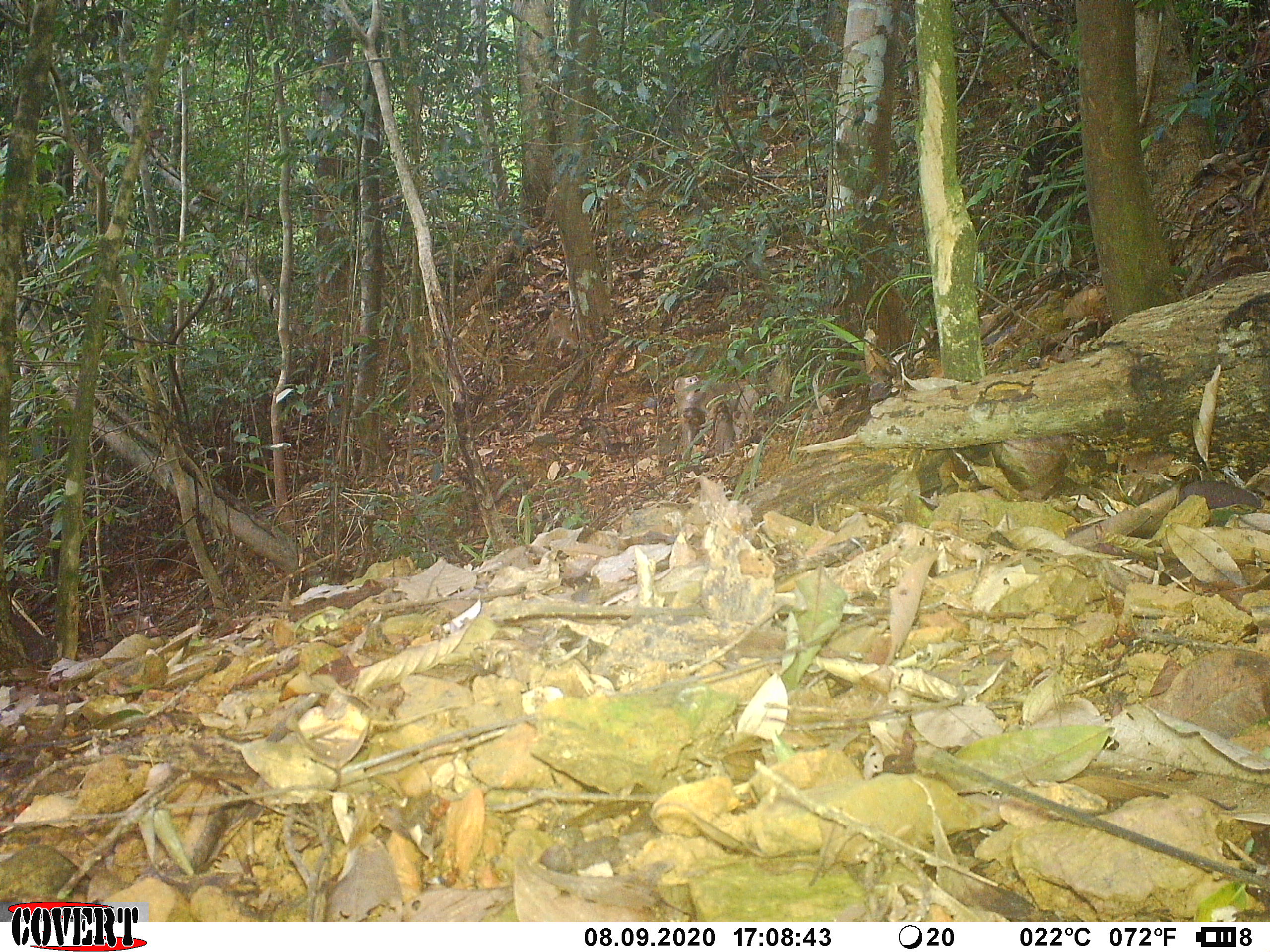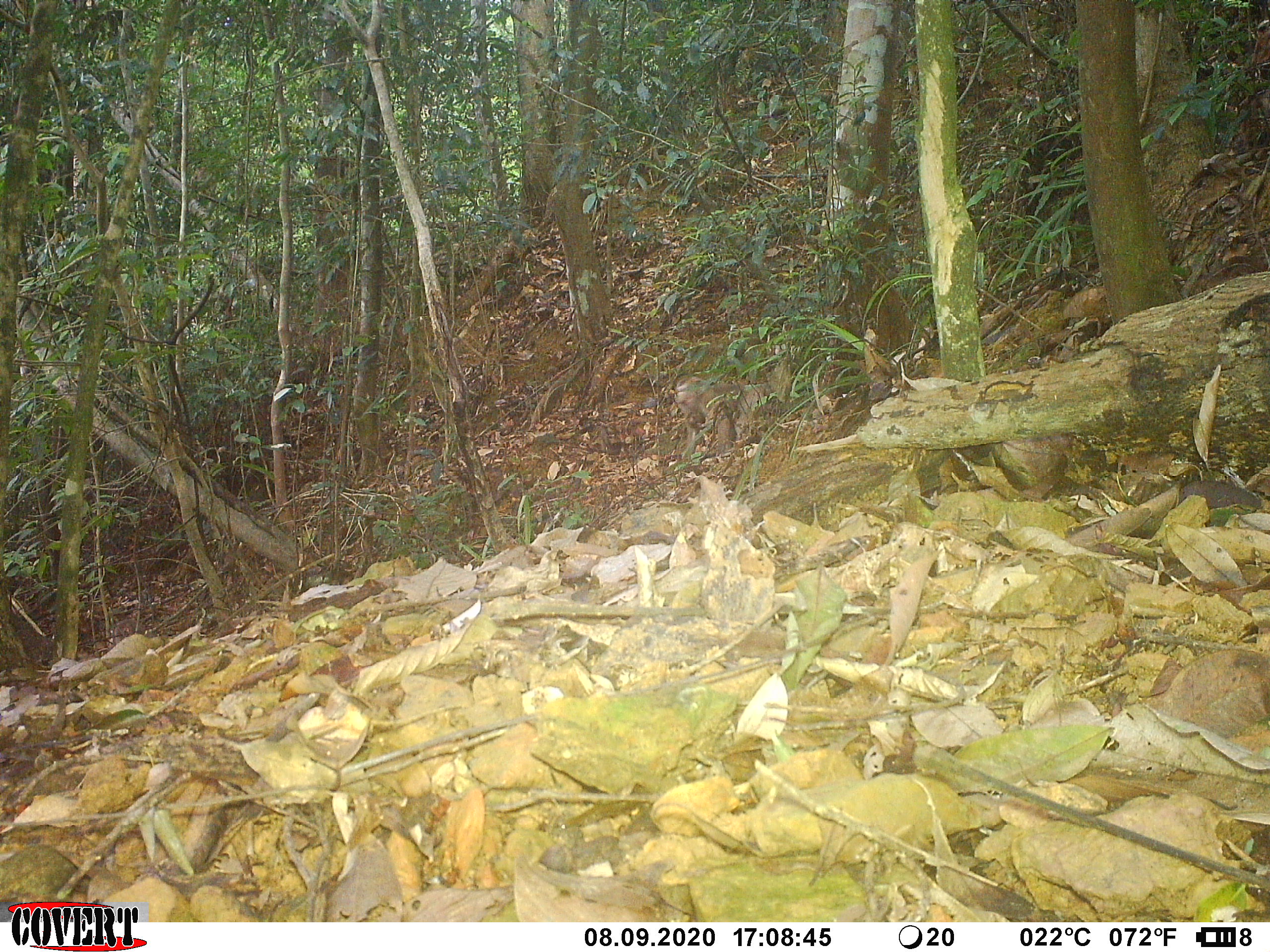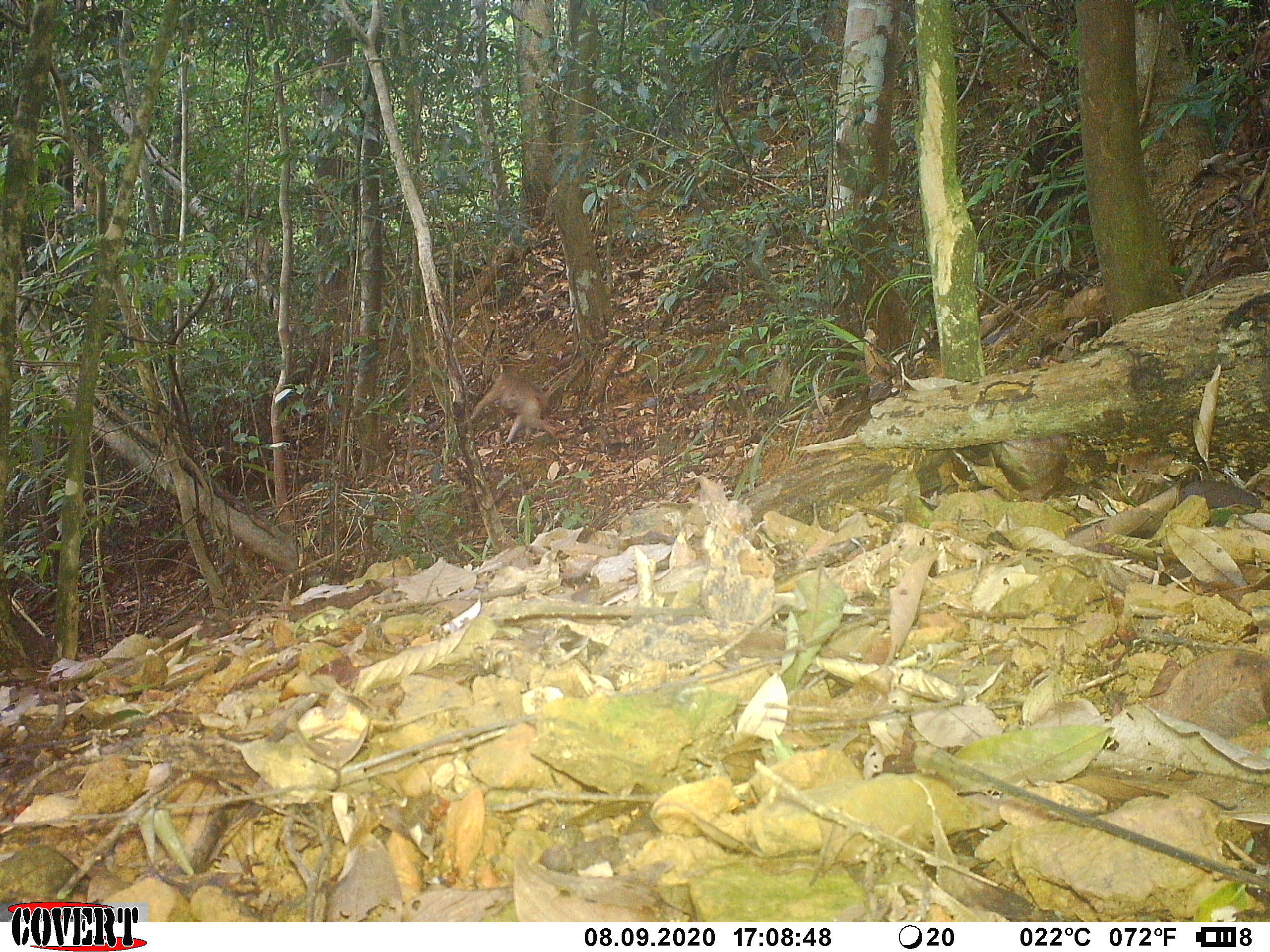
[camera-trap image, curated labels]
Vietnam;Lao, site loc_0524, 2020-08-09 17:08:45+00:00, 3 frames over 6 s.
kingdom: Animalia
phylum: Chordata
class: Mammalia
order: Primates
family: Cercopithecidae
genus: Macaca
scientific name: Macaca nemestrina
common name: pig-tailed macaque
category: pig tailed macaque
Pig tailed macaque (pig-tailed macaque) (Macaca nemestrina). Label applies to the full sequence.